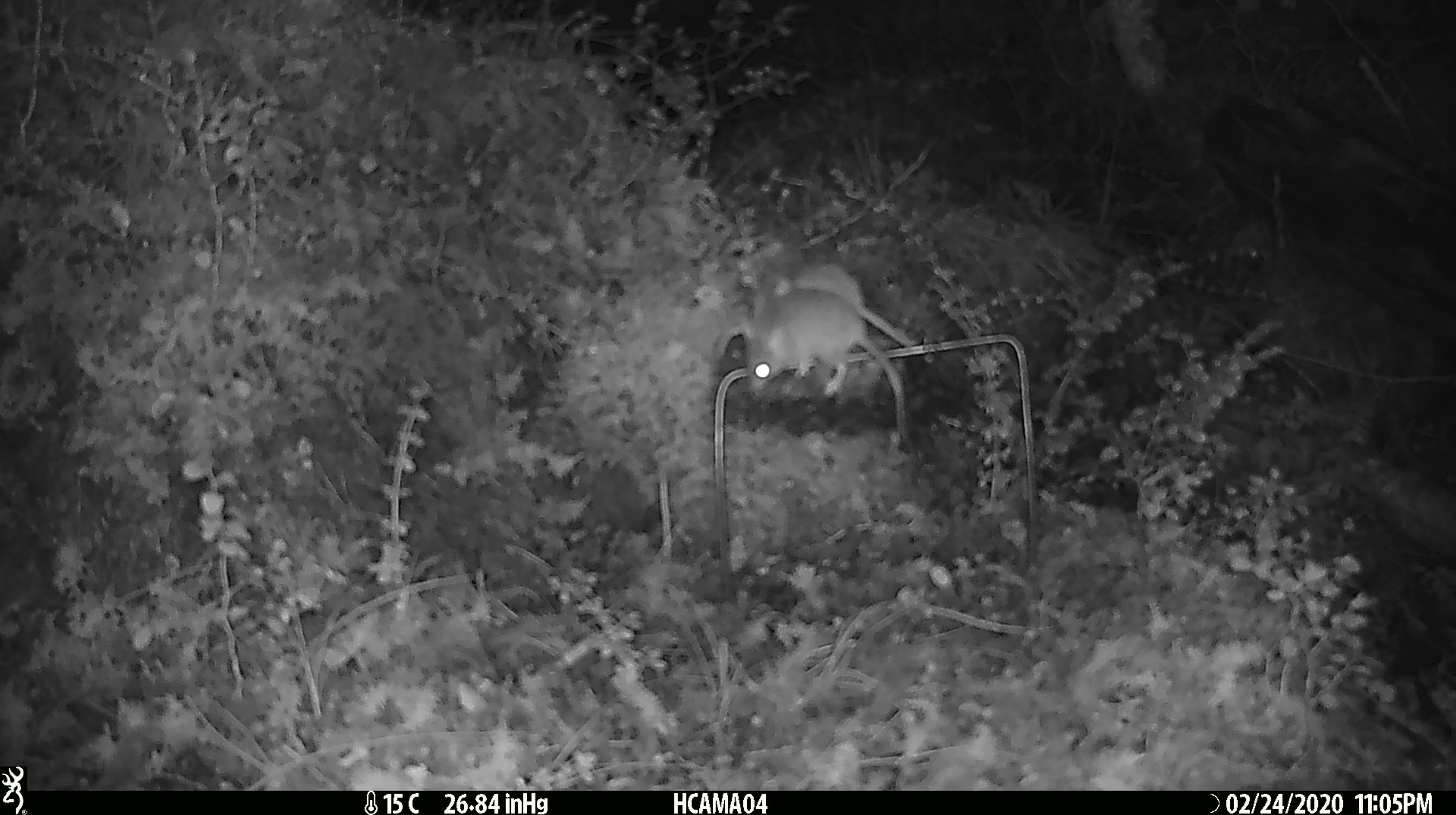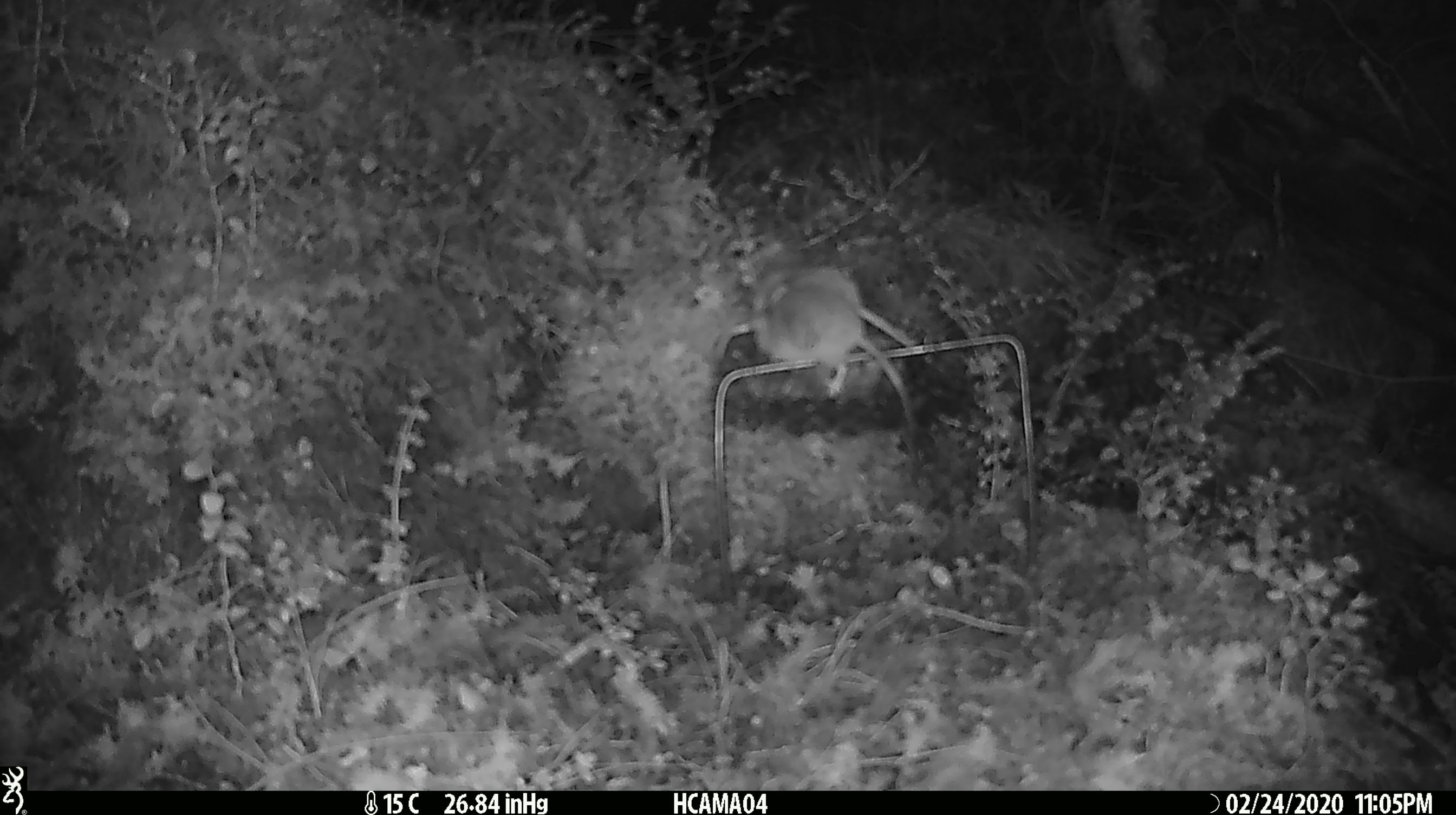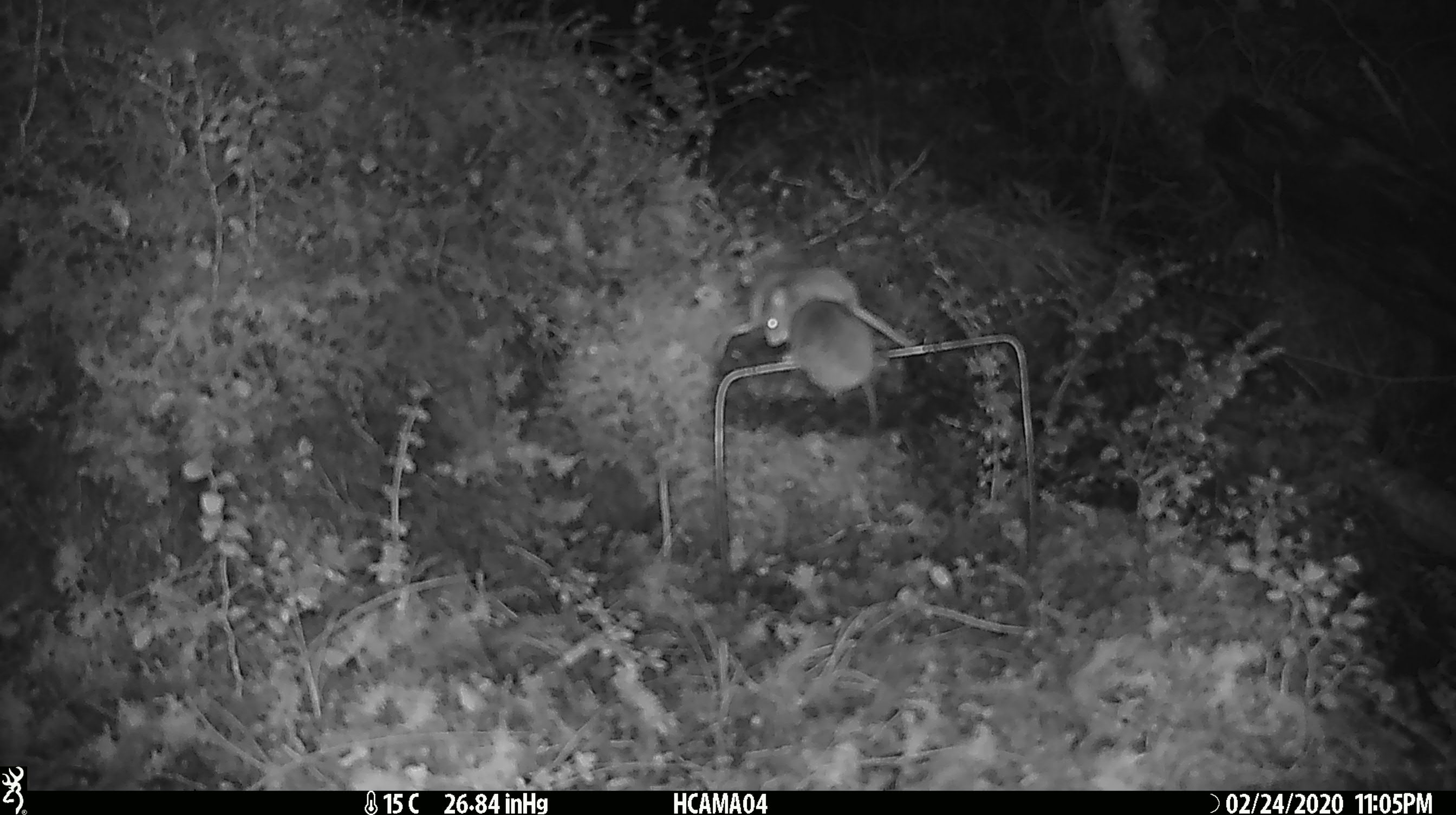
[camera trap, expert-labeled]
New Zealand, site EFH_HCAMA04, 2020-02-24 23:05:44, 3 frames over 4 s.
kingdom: Animalia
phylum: Chordata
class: Mammalia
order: Rodentia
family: Muridae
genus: Mus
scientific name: Mus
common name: mouse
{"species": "mouse (Mus)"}